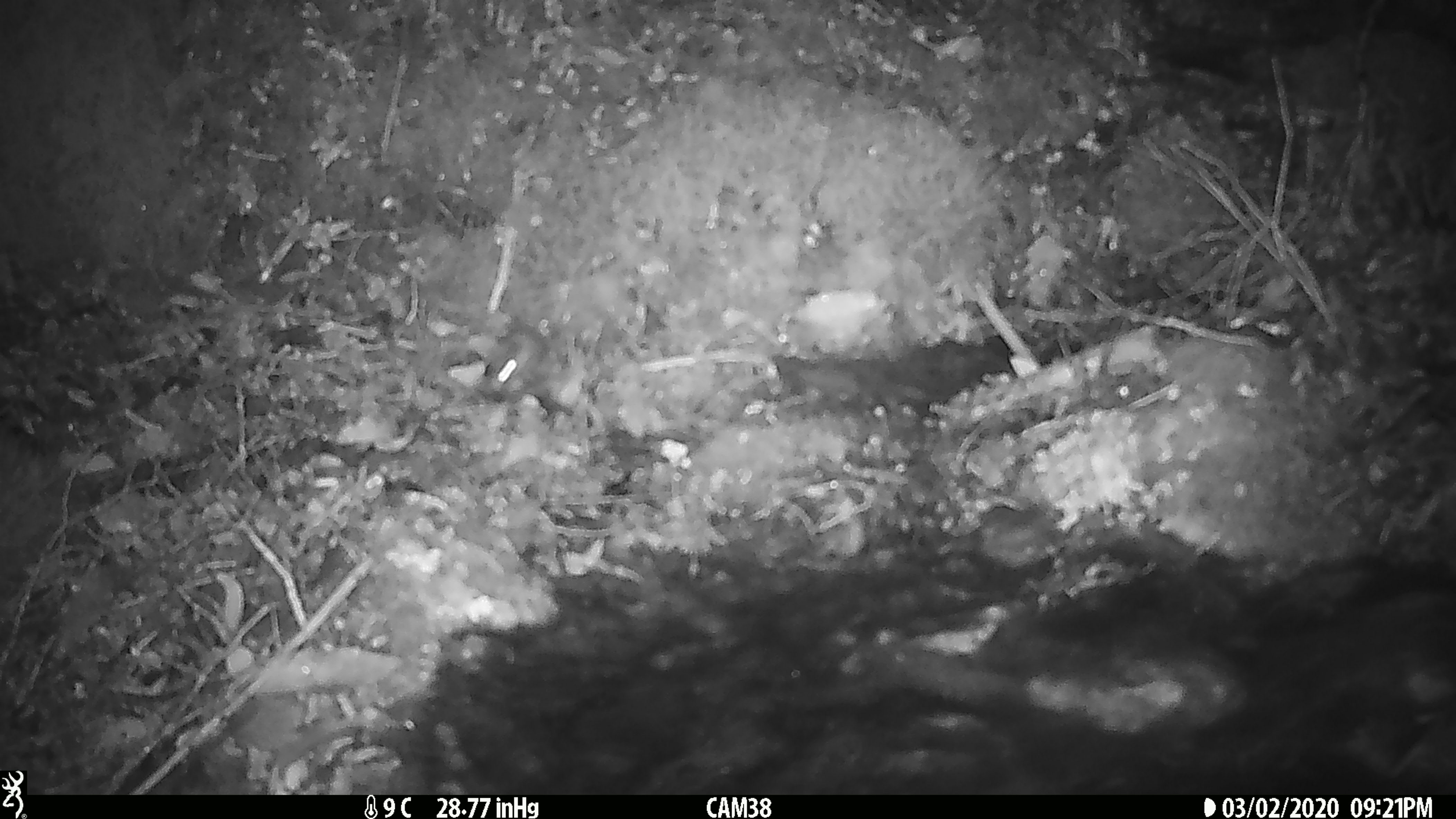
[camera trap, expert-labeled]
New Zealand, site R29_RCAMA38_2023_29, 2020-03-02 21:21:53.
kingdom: Animalia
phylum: Chordata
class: Mammalia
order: Rodentia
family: Muridae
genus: Mus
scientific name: Mus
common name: mouse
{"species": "mouse (Mus)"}